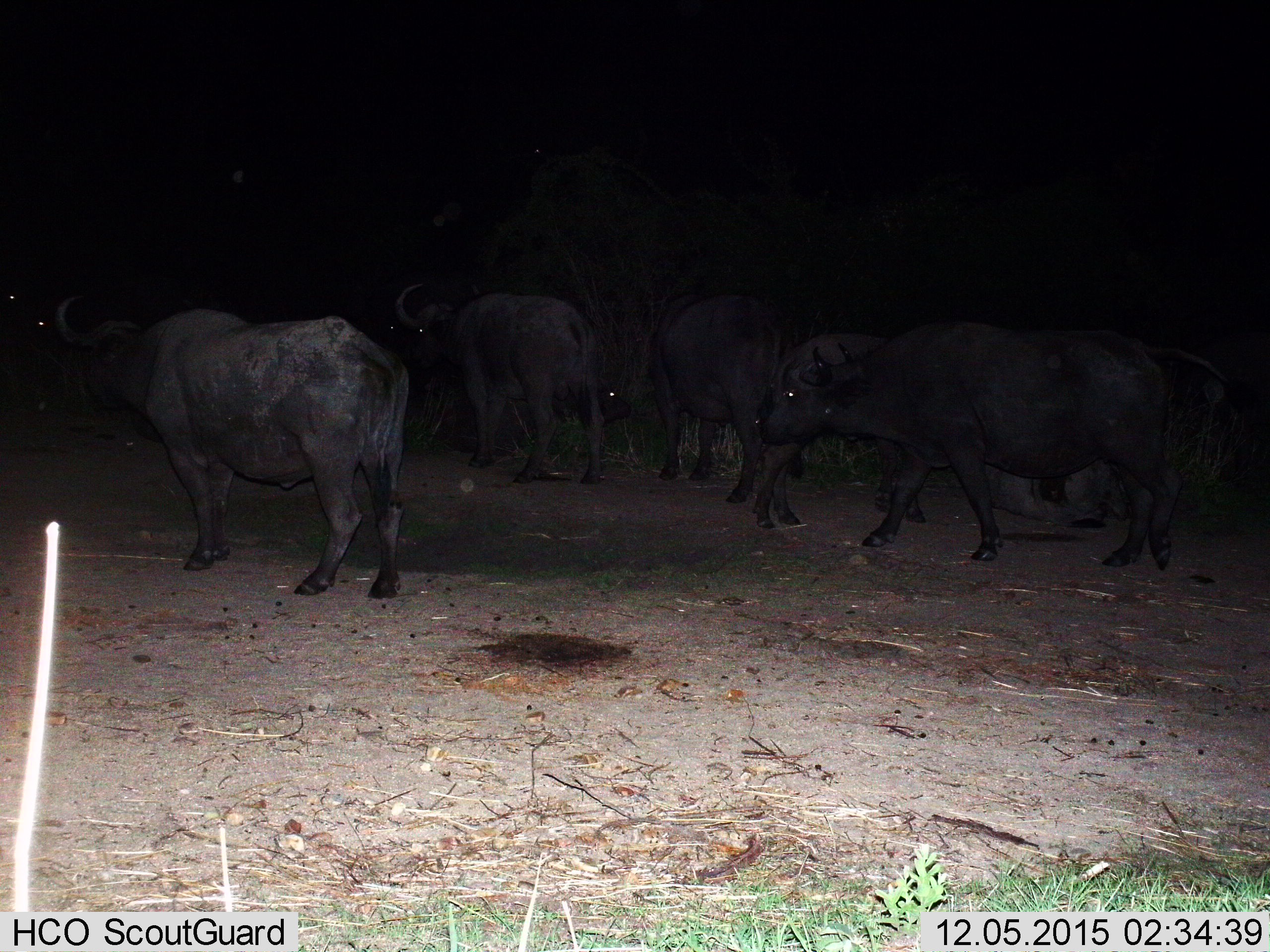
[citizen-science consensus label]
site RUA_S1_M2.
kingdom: Animalia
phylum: Chordata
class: Mammalia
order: Artiodactyla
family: Bovidae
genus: Syncerus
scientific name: Syncerus caffer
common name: african buffalo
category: buffalo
Buffalo (african buffalo) (Syncerus caffer), count 8. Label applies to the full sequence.